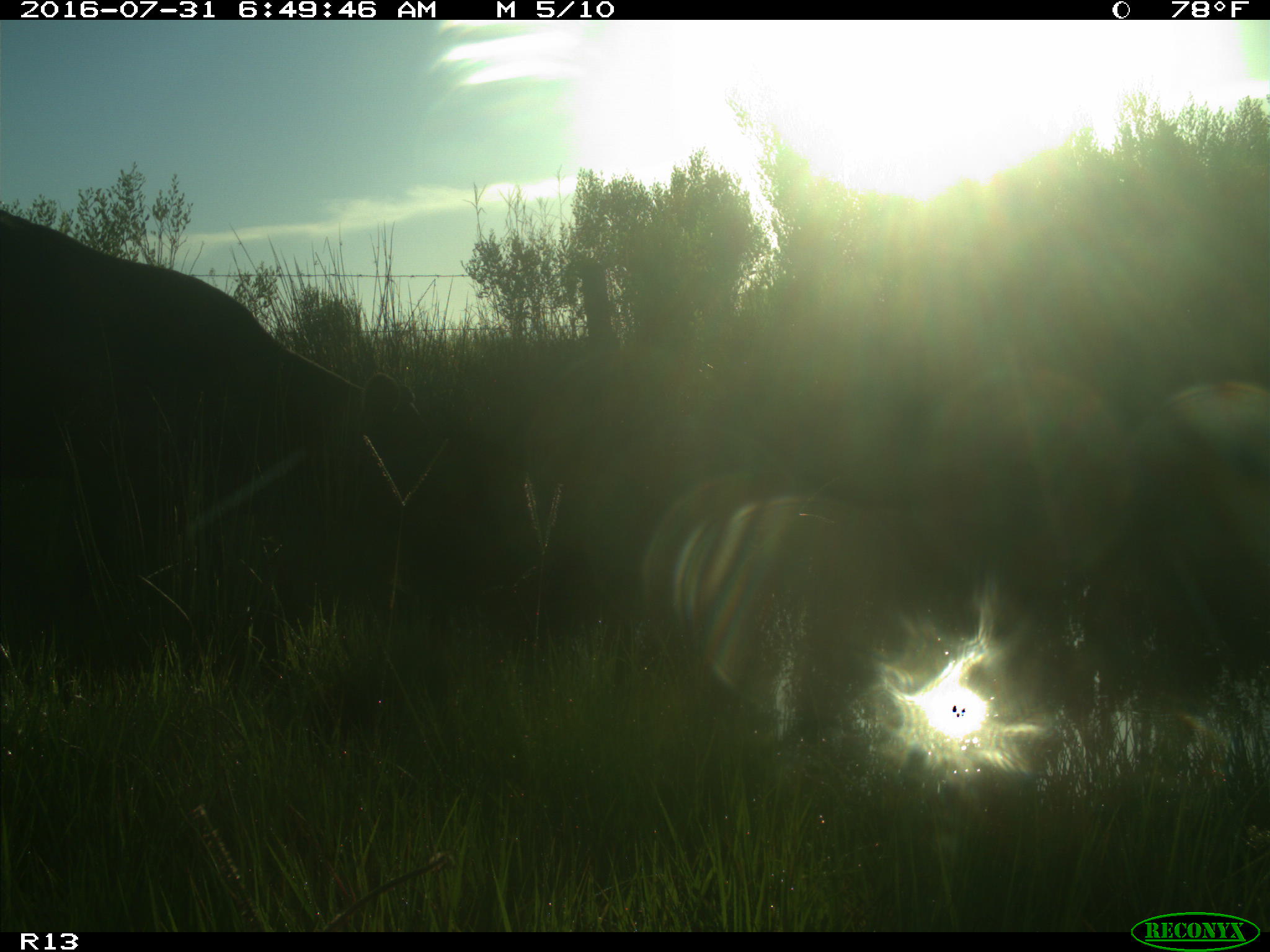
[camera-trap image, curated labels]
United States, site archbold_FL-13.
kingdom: Animalia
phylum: Chordata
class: Mammalia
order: Artiodactyla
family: Bovidae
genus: Bos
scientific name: Bos taurus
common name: domestic cow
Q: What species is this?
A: Bos taurus (domestic cow).